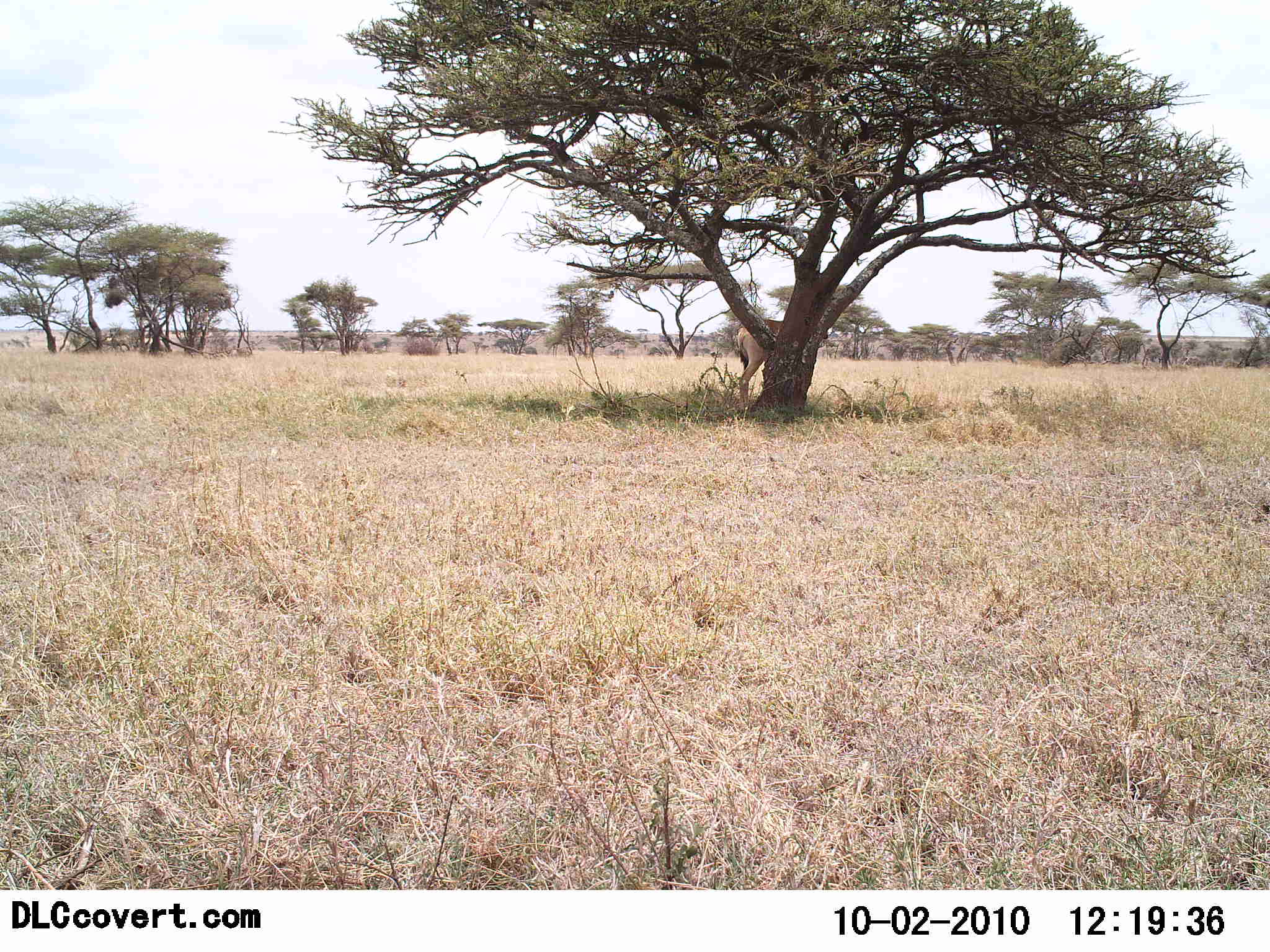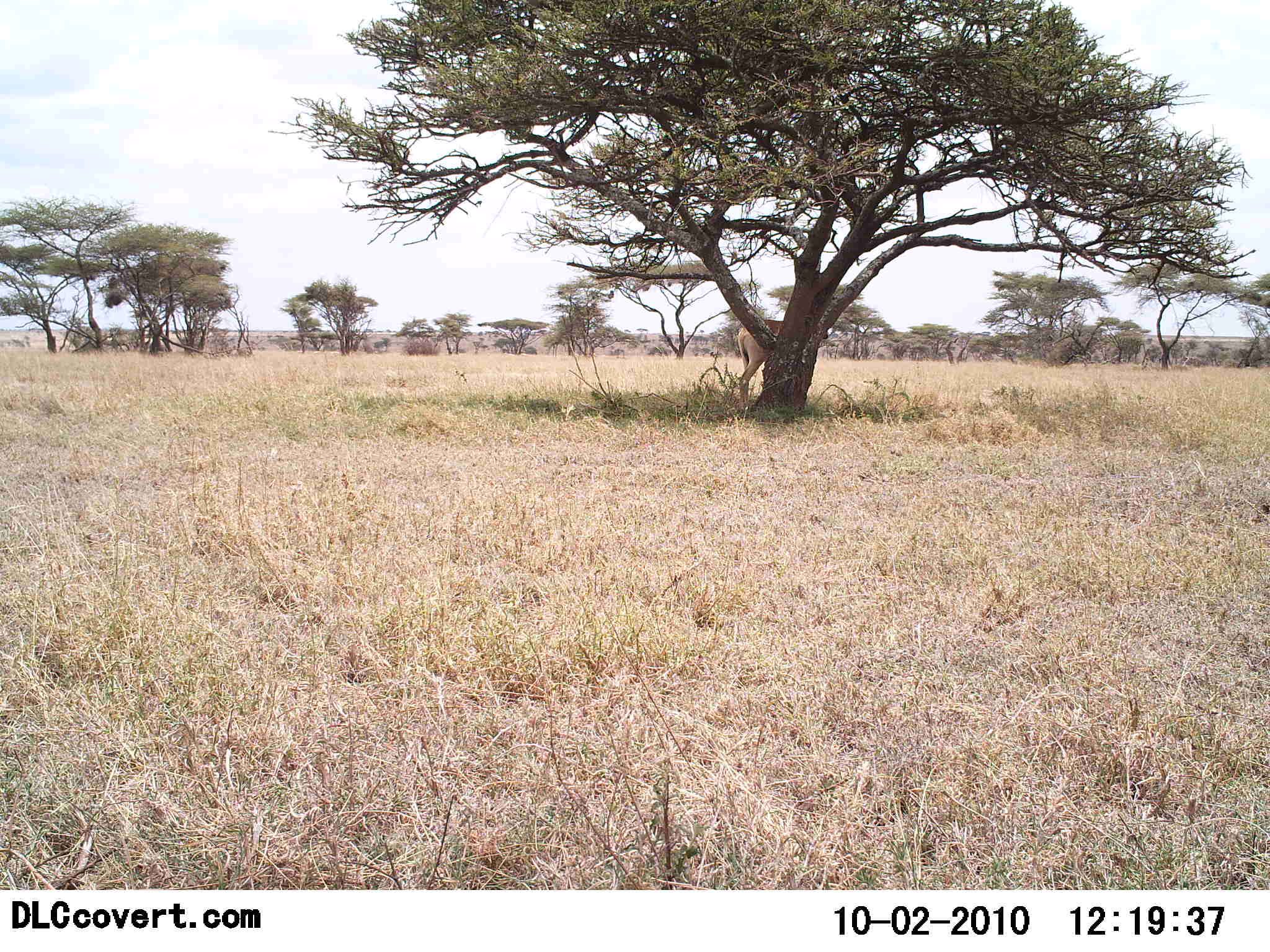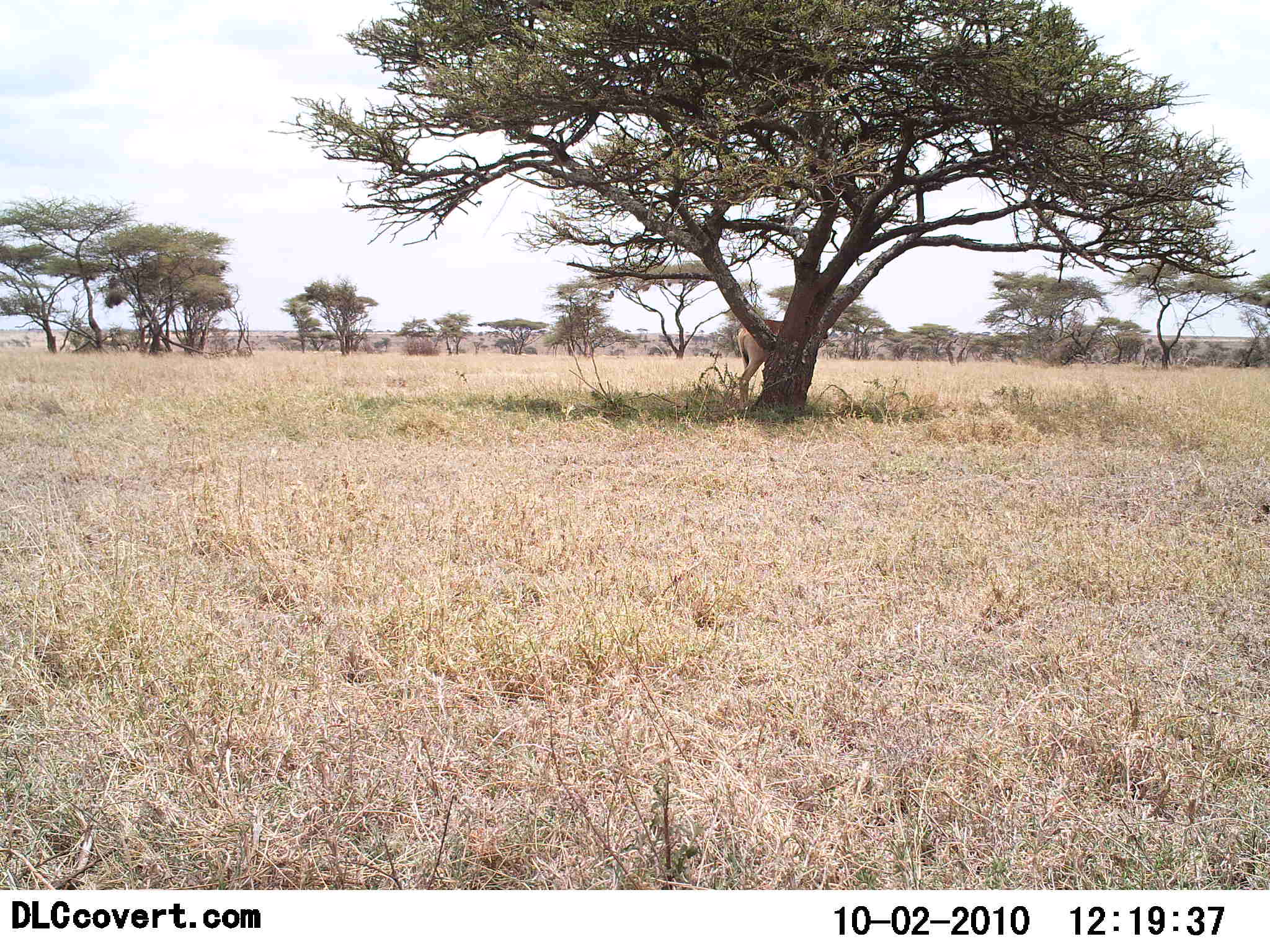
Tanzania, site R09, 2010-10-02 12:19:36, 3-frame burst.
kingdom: Animalia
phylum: Chordata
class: Mammalia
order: Artiodactyla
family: Bovidae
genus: Alcelaphus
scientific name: Alcelaphus buselaphus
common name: hartebeest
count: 1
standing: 85%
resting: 15%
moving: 0%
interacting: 0%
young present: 0%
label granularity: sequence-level